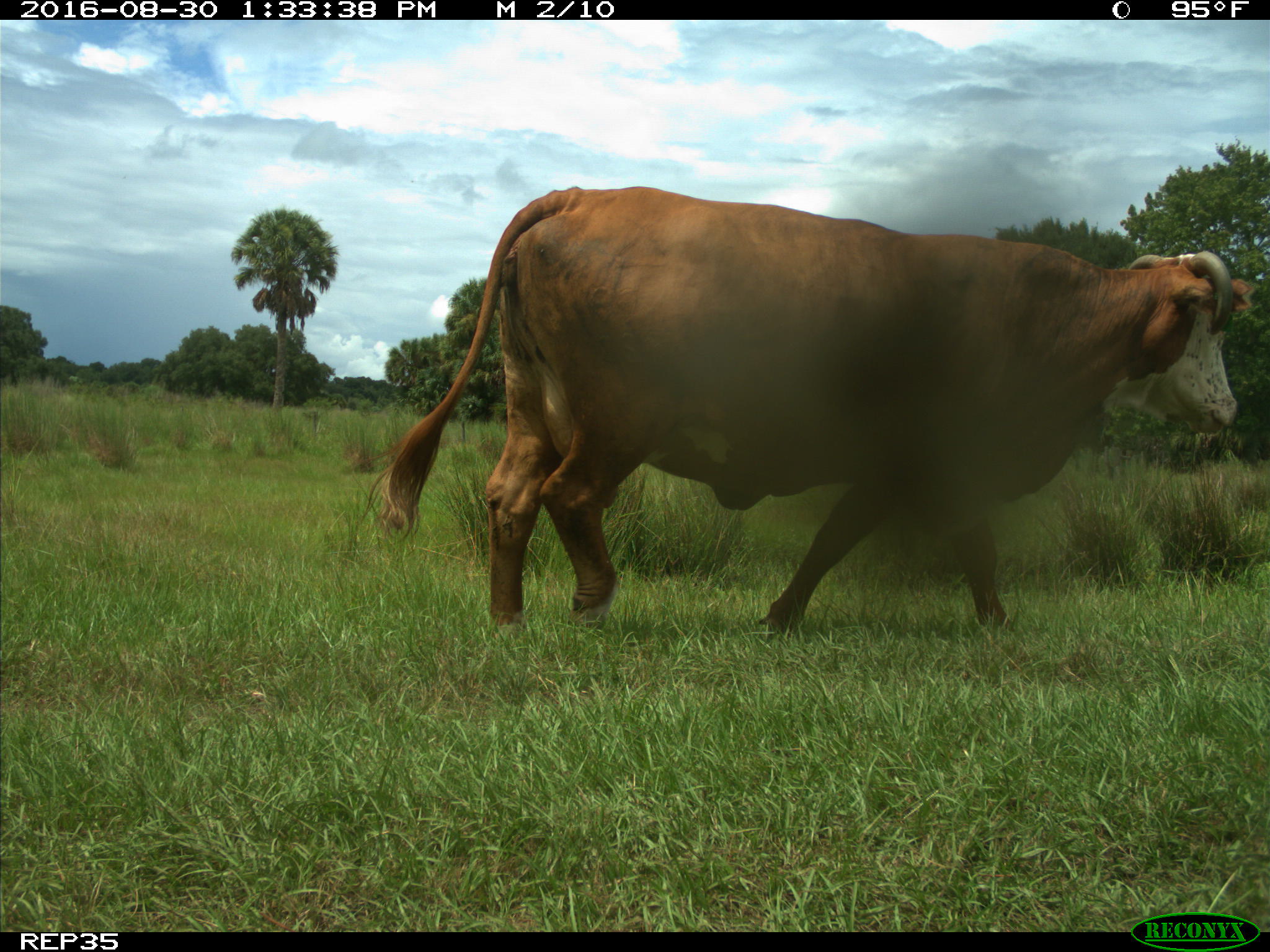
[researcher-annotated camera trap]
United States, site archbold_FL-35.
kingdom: Animalia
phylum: Chordata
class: Mammalia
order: Artiodactyla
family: Bovidae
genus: Bos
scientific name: Bos taurus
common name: domestic cow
Bos taurus (domestic cow).